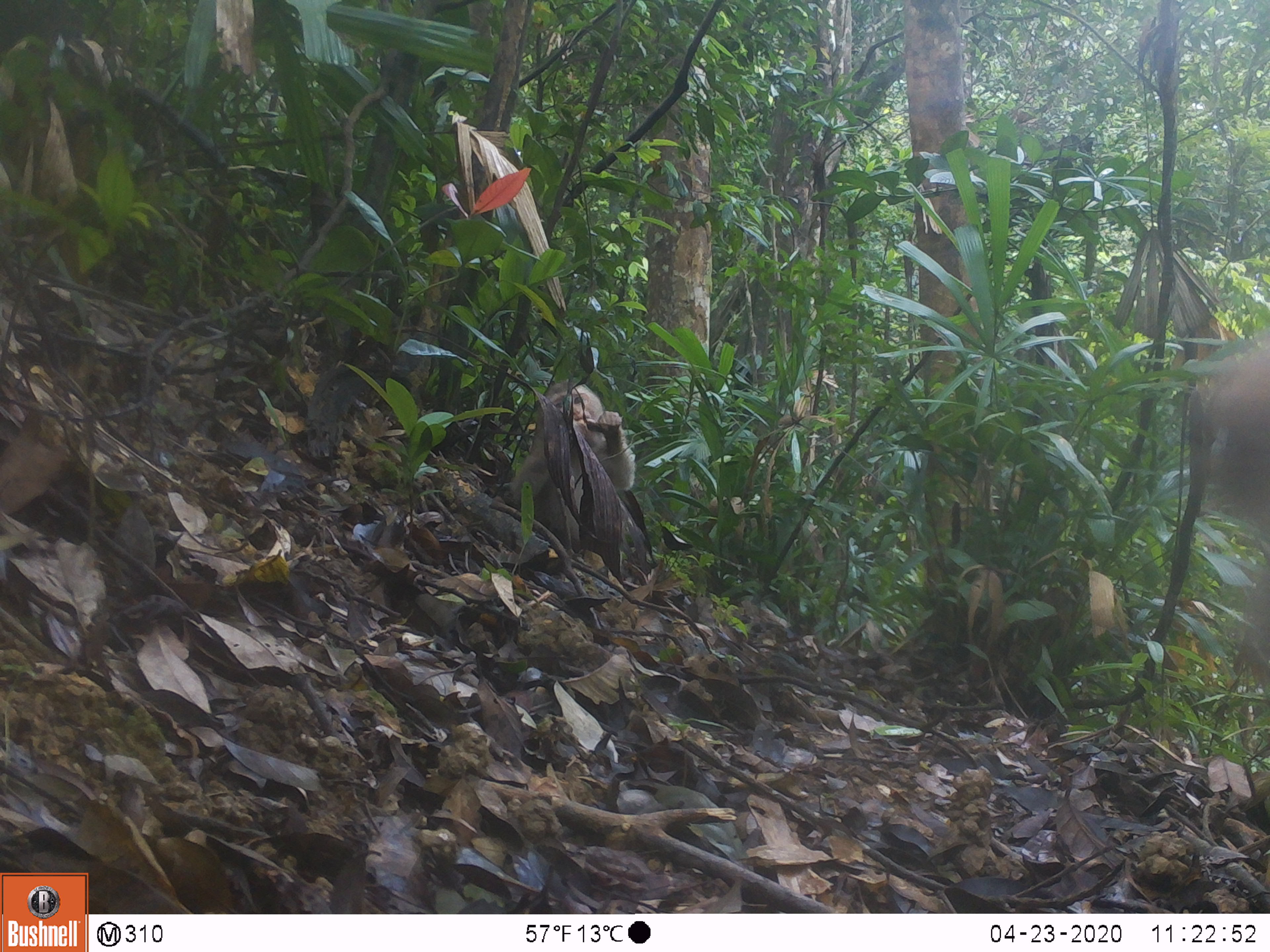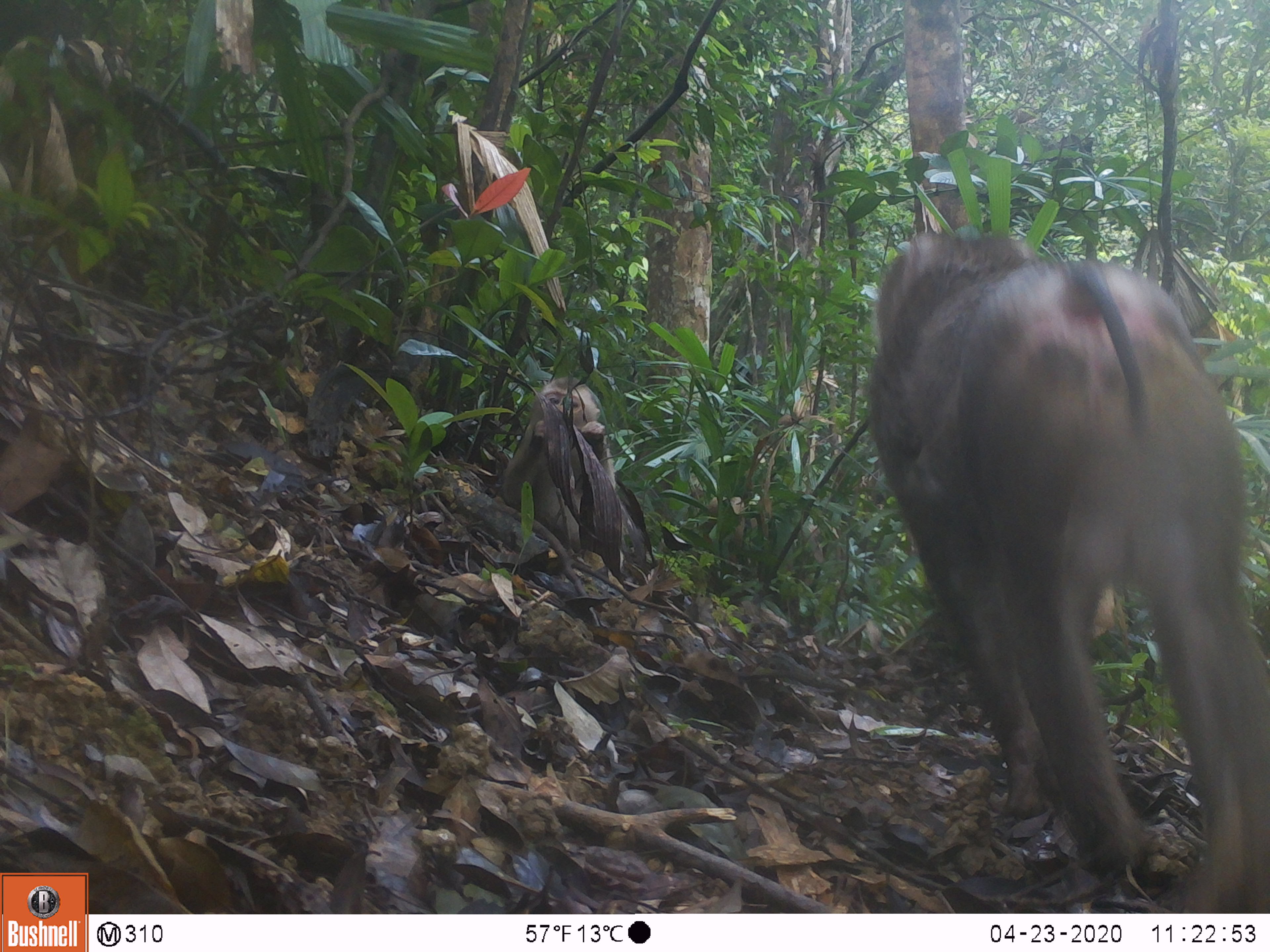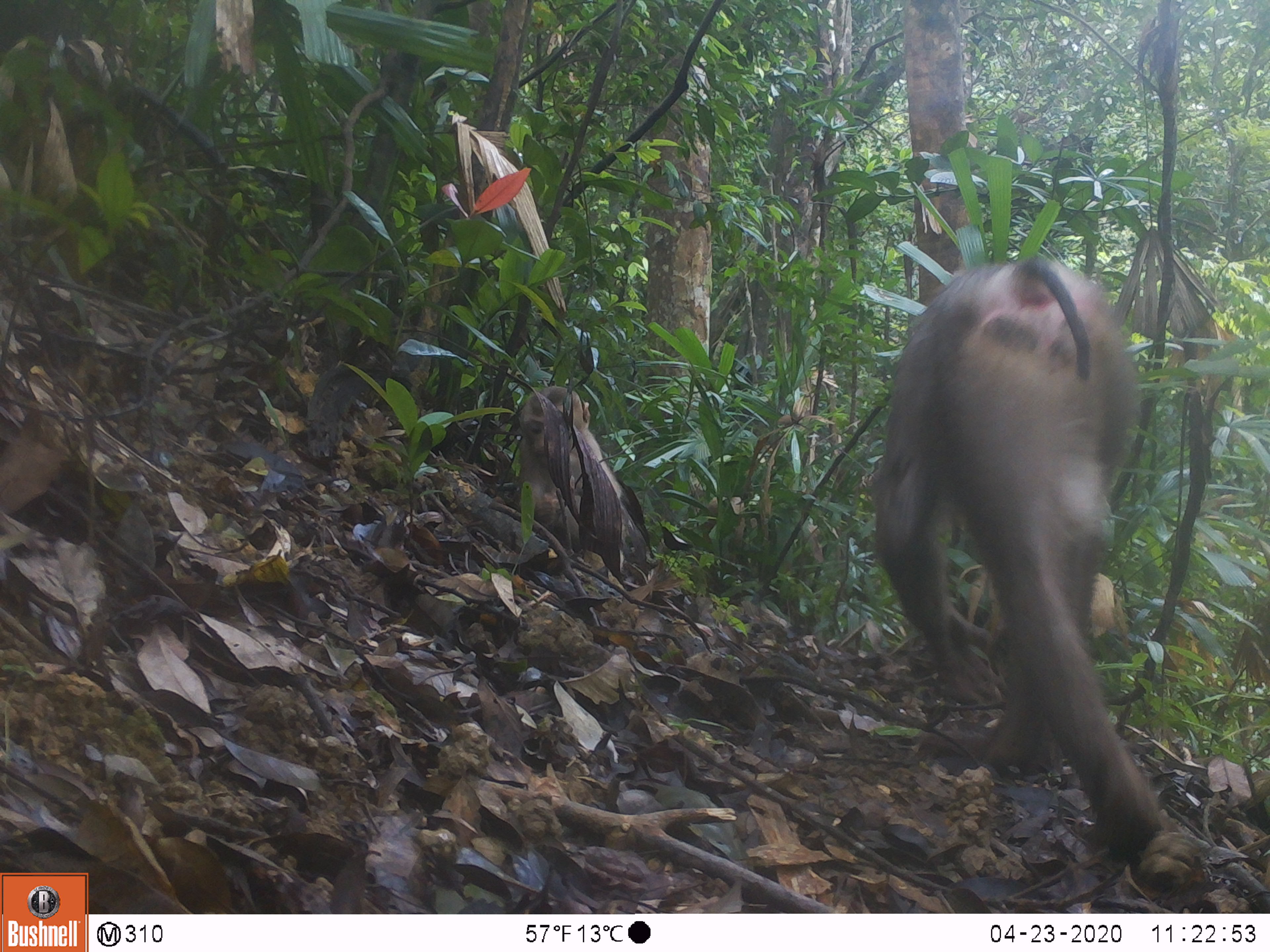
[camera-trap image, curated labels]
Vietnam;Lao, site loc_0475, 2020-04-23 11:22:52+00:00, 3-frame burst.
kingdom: Animalia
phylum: Chordata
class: Mammalia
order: Primates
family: Cercopithecidae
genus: Macaca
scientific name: Macaca nemestrina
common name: pig-tailed macaque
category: pig tailed macaque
Pig tailed macaque (pig-tailed macaque) (Macaca nemestrina). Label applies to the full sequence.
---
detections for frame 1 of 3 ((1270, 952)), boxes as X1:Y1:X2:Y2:
pig tailed macaque: 1184:323:1270:673; 510:375:635:552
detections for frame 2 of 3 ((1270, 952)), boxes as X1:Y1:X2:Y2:
pig tailed macaque: 863:223:1270:913; 498:375:647:569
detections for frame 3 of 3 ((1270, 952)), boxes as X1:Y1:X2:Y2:
pig tailed macaque: 872:253:1175:855; 518:385:635:572